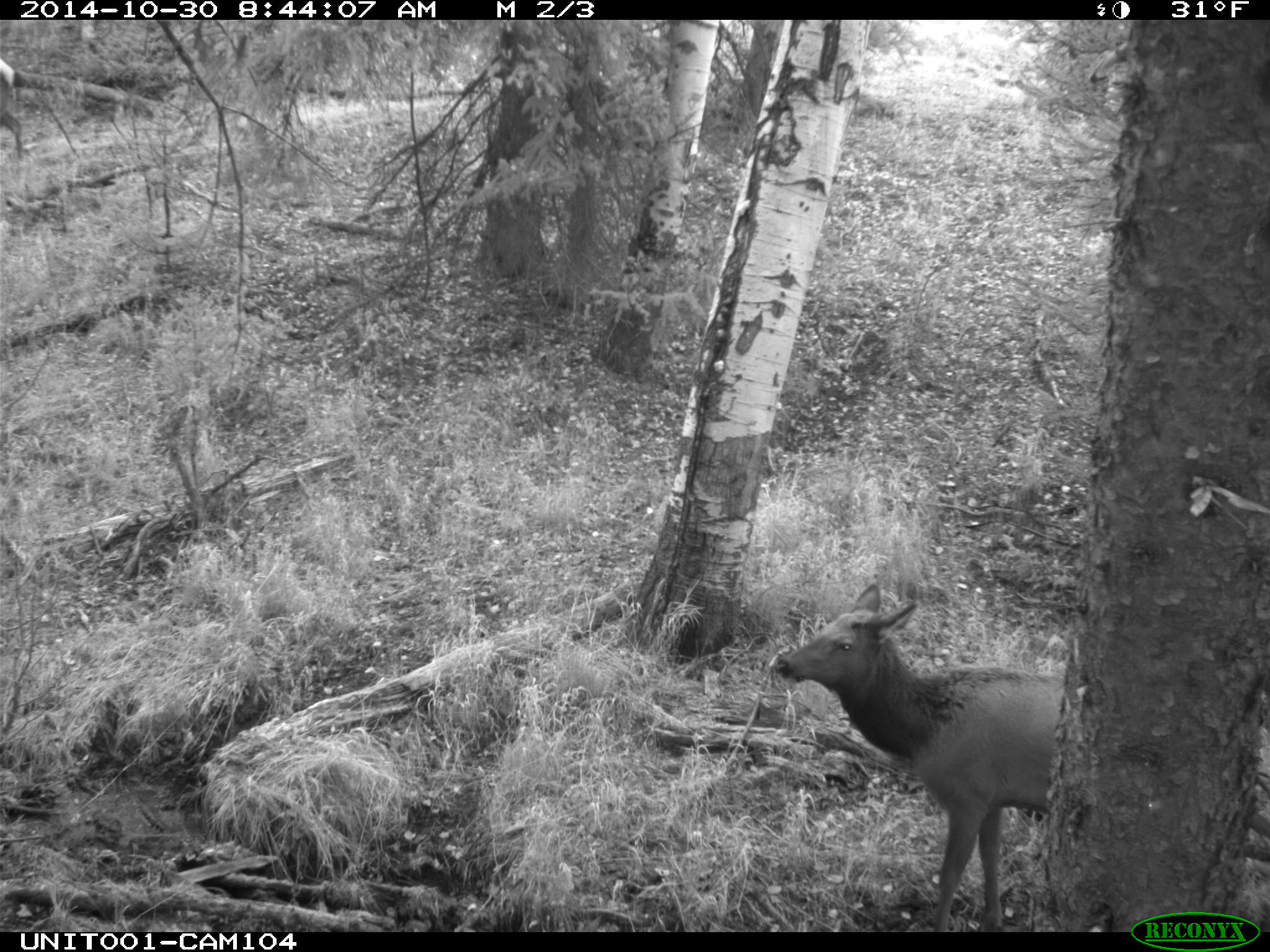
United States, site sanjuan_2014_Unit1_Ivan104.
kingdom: Animalia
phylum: Chordata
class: Mammalia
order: Artiodactyla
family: Cervidae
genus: Cervus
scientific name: Cervus elaphus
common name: red deer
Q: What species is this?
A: Cervus elaphus (red deer).